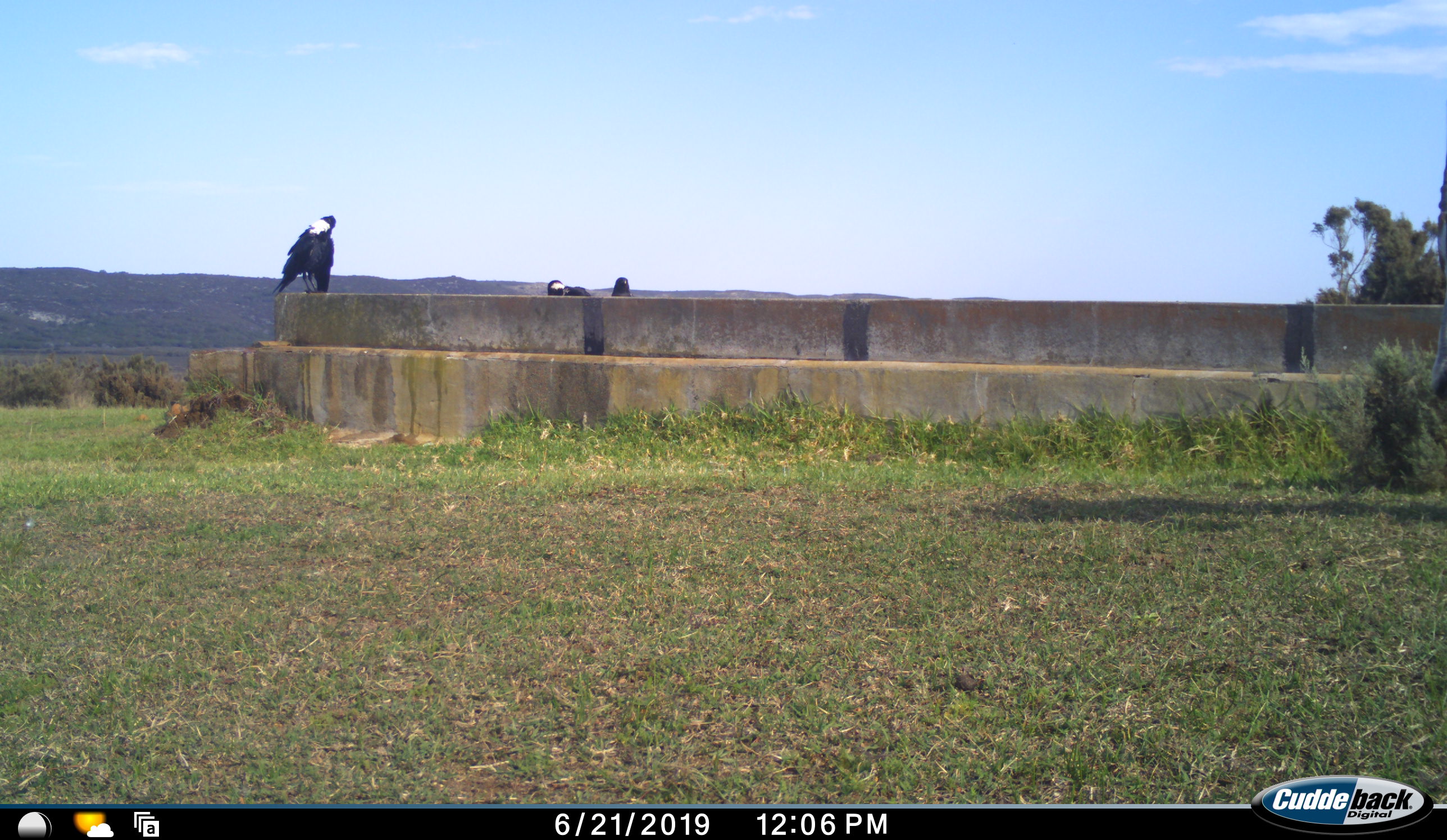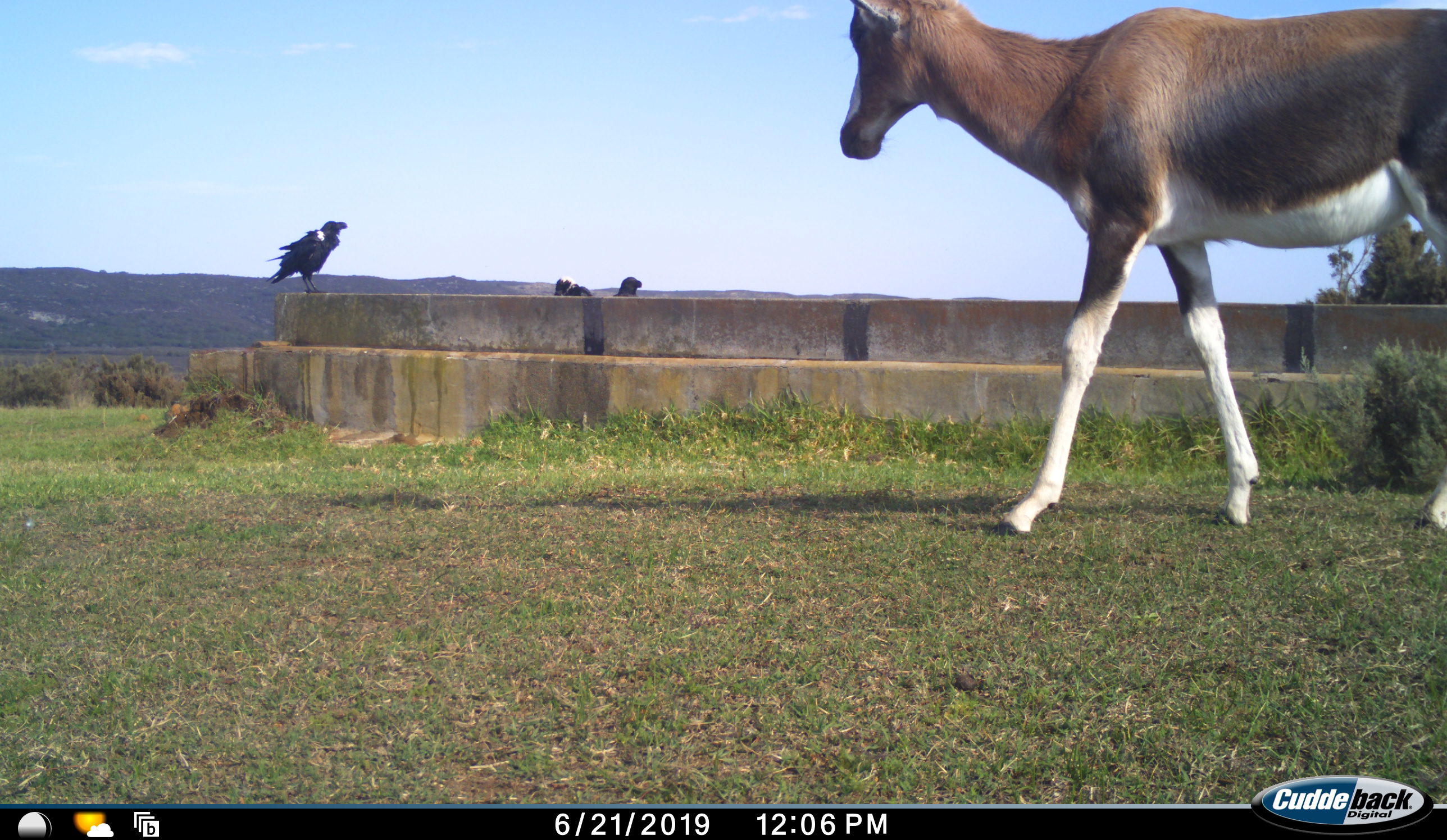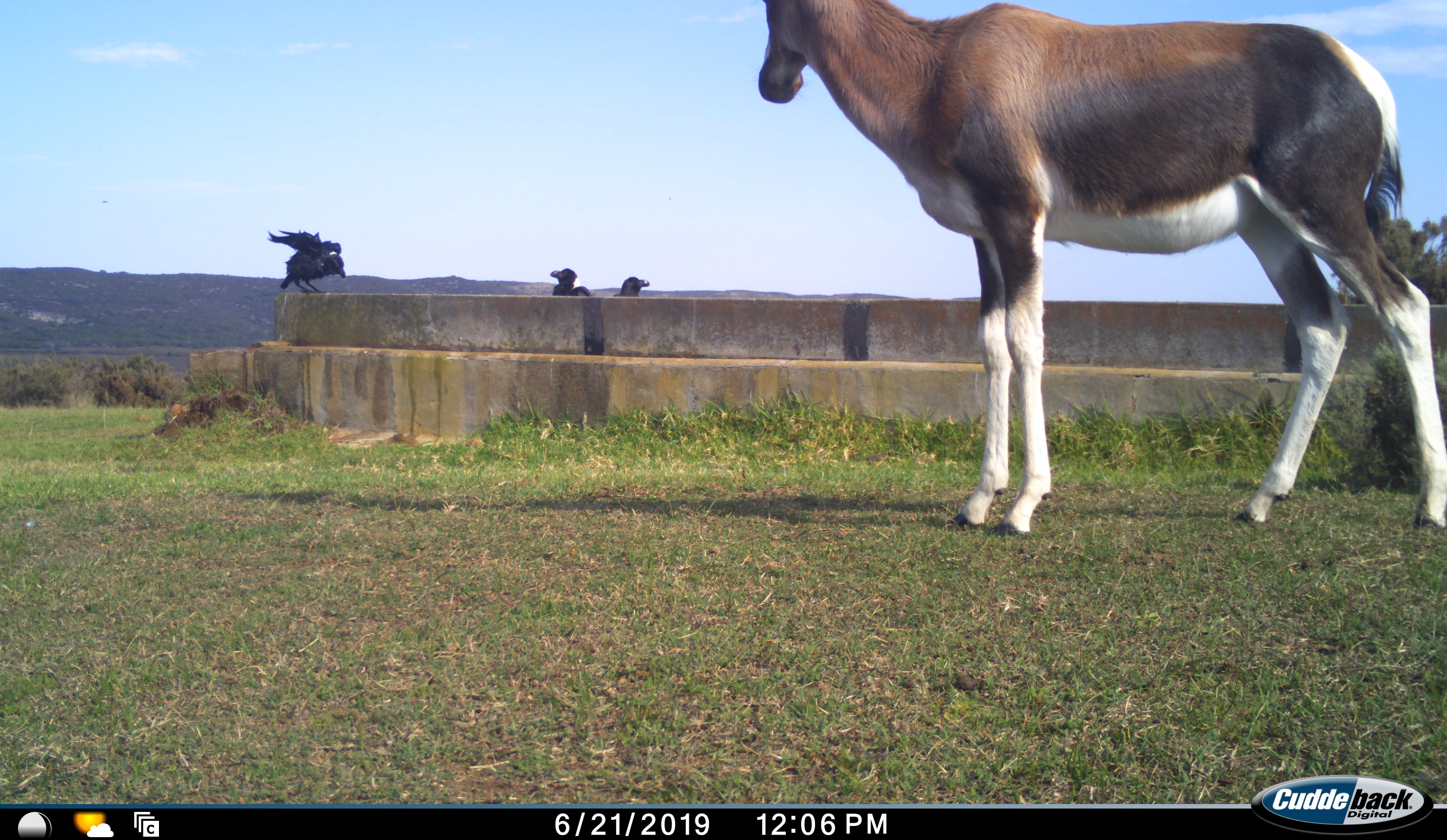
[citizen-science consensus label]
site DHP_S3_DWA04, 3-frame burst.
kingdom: Animalia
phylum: Chordata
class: Mammalia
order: Artiodactyla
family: Bovidae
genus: Damaliscus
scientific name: Damaliscus pygargus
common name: bontebok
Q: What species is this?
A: Bontebok (Damaliscus pygargus).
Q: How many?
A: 1.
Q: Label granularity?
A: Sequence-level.